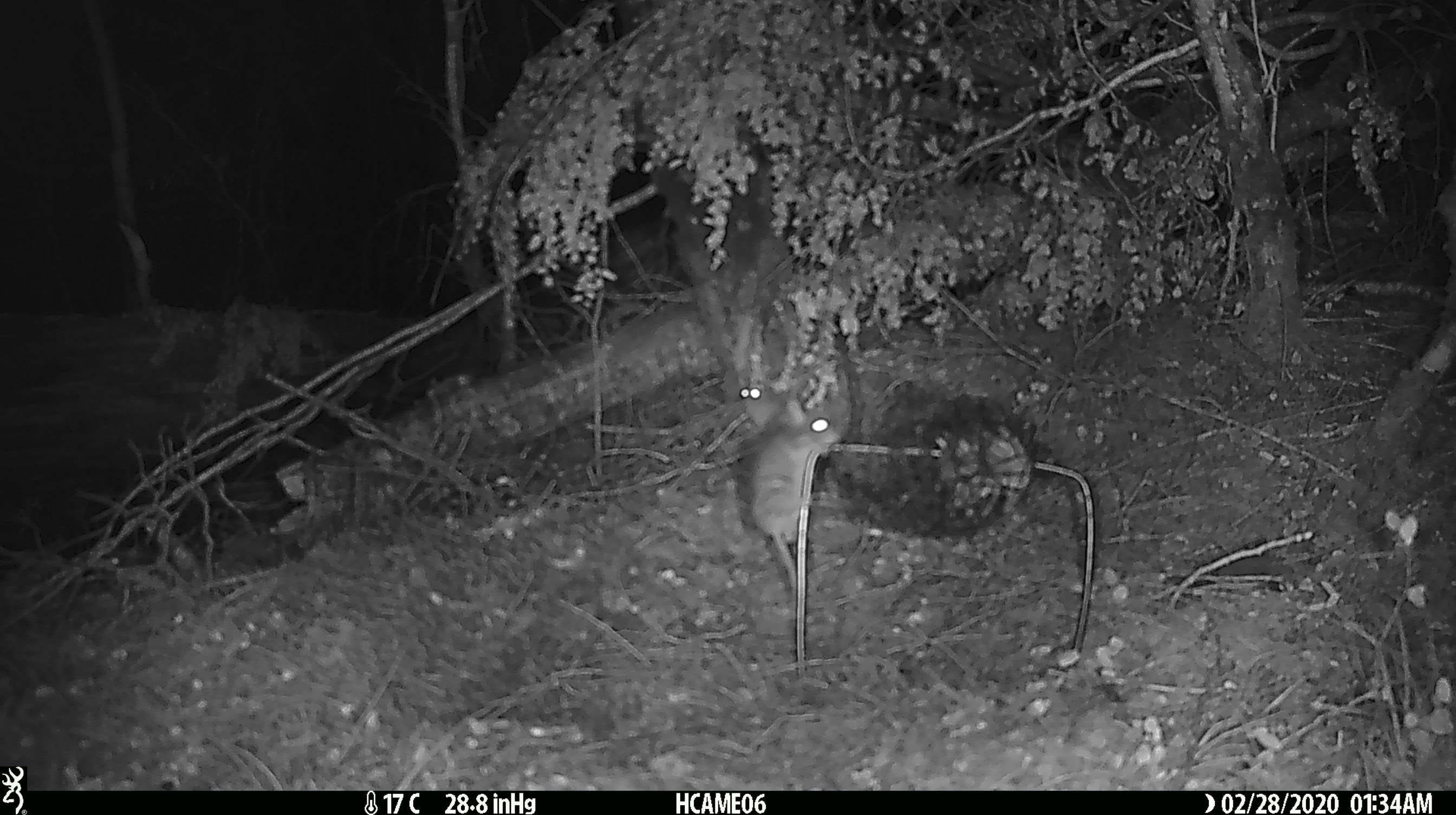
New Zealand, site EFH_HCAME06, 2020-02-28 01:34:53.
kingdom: Animalia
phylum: Chordata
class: Mammalia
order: Rodentia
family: Muridae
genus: Mus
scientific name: Mus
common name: mouse